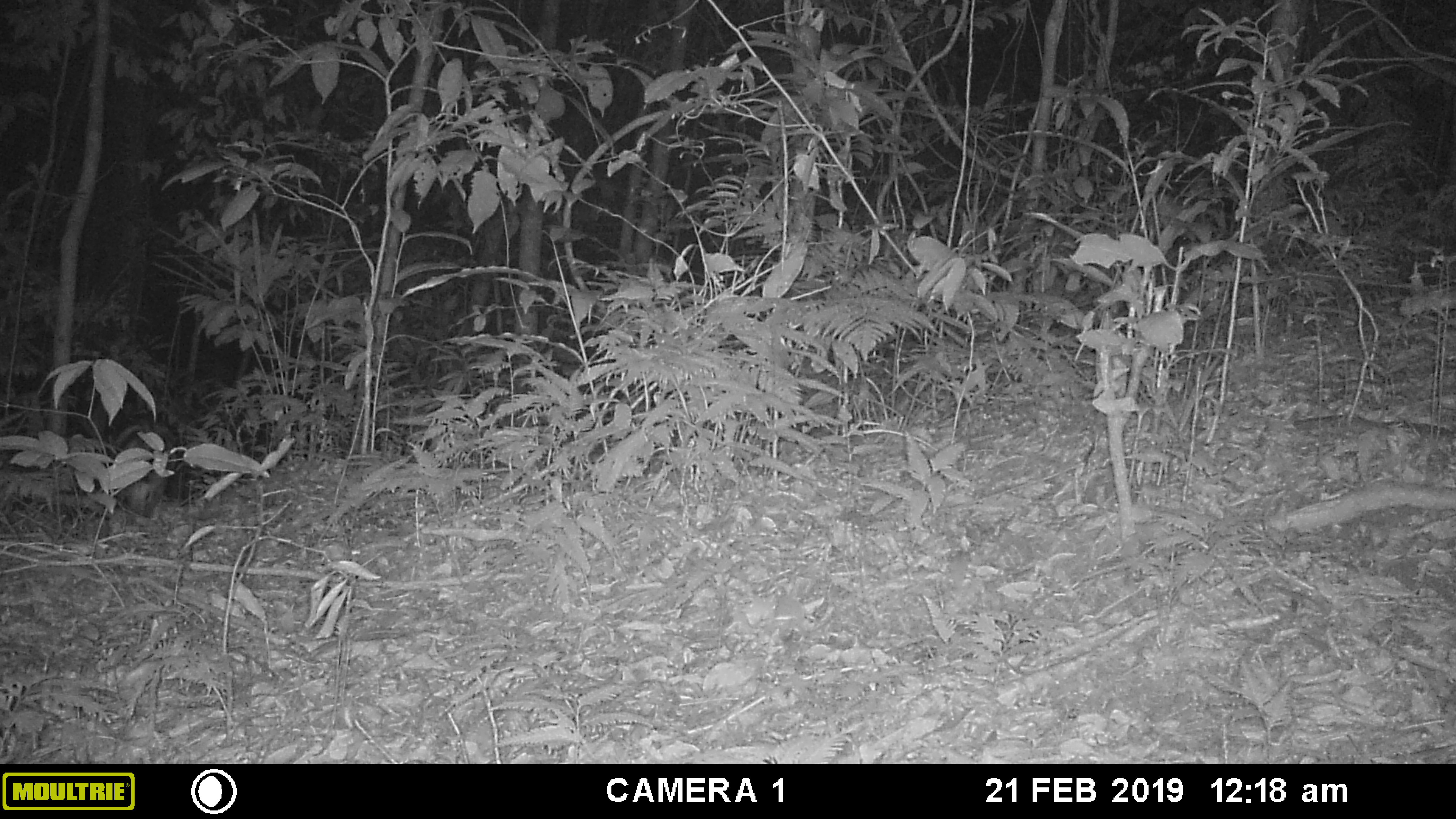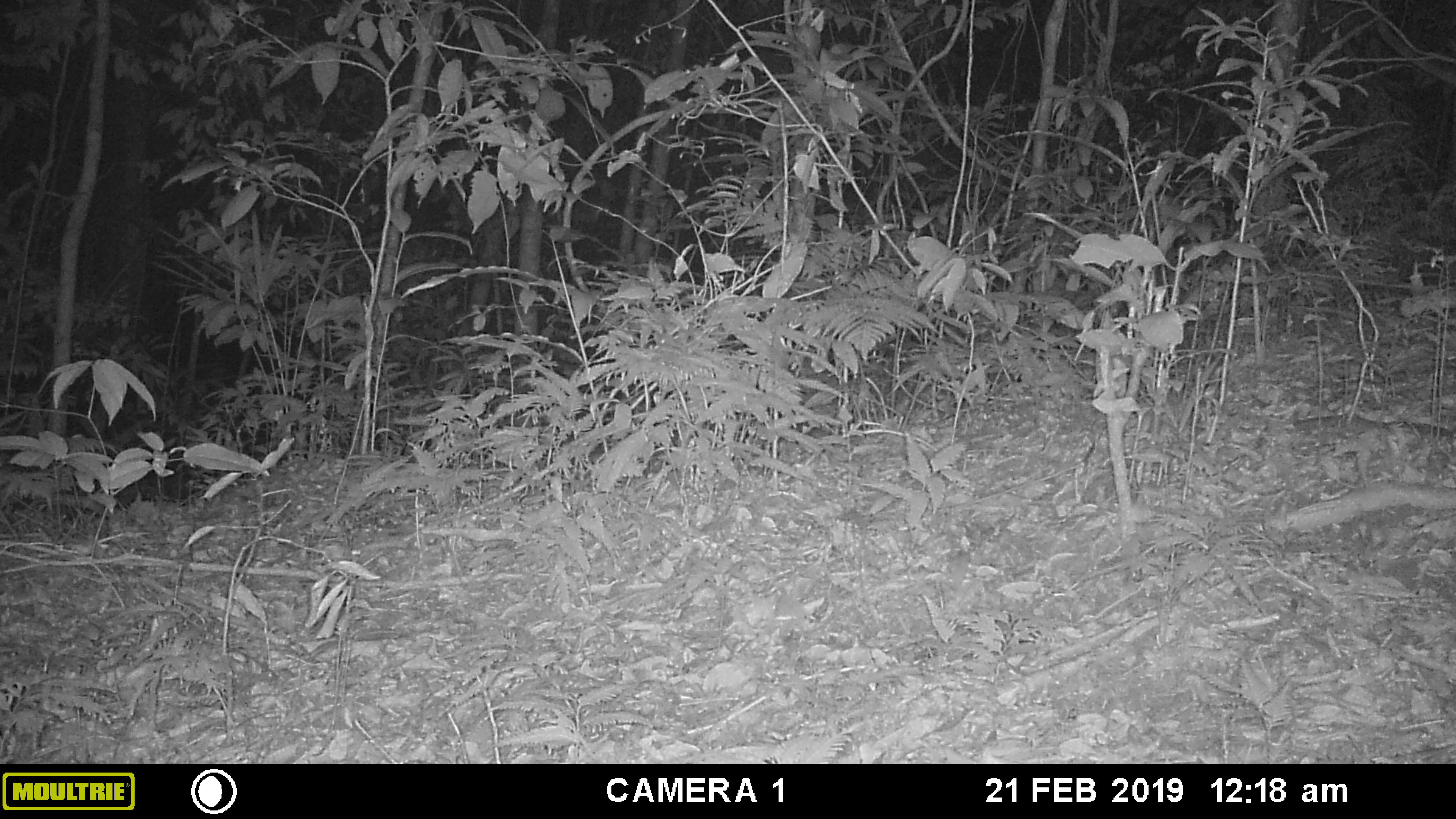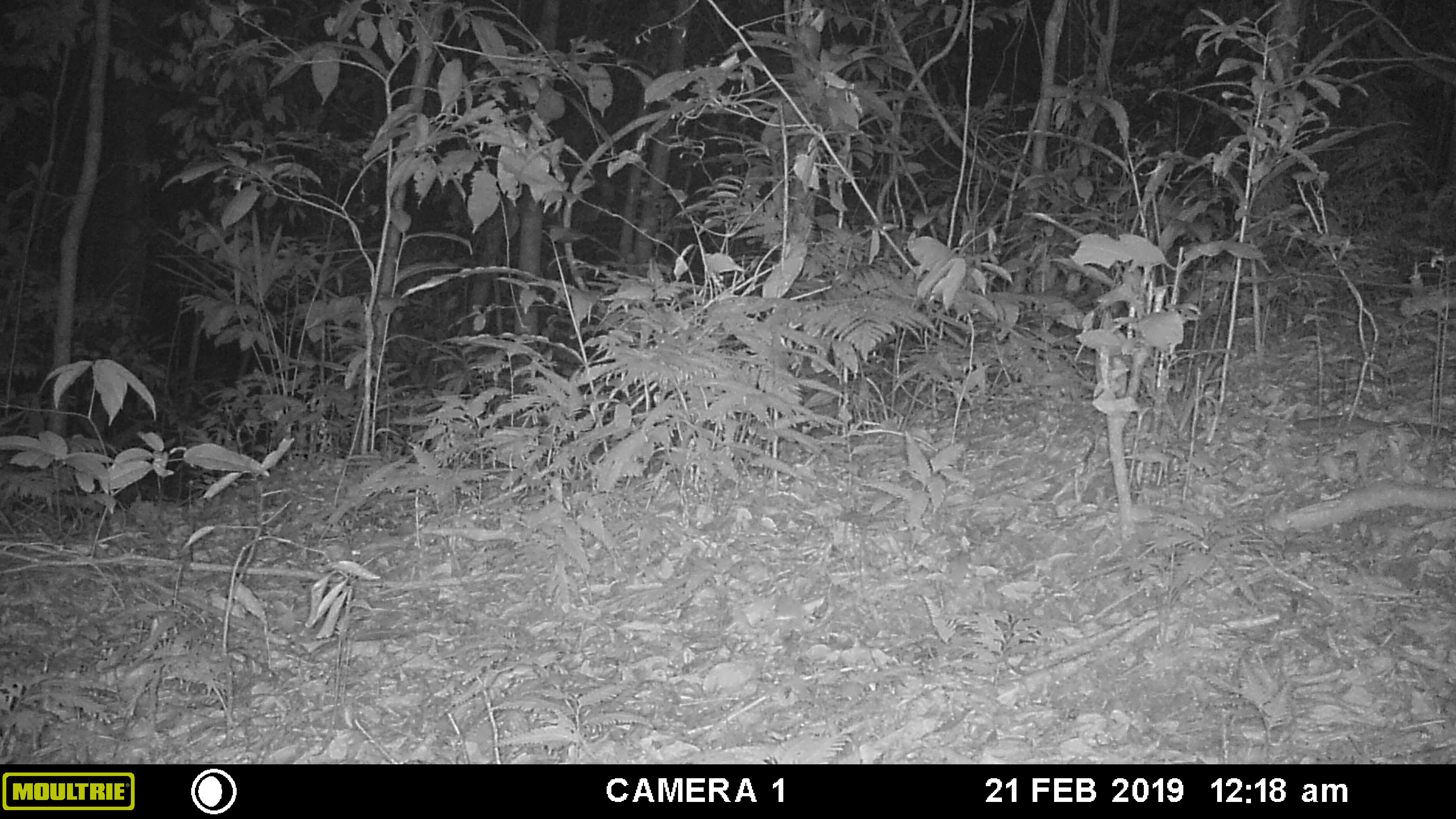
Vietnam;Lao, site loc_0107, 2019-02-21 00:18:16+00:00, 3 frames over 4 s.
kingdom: Animalia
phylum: Chordata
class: Mammalia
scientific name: Mammalia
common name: mammal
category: unidentified small mammal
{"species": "unidentified small mammal (mammal) (Mammalia)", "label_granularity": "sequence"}